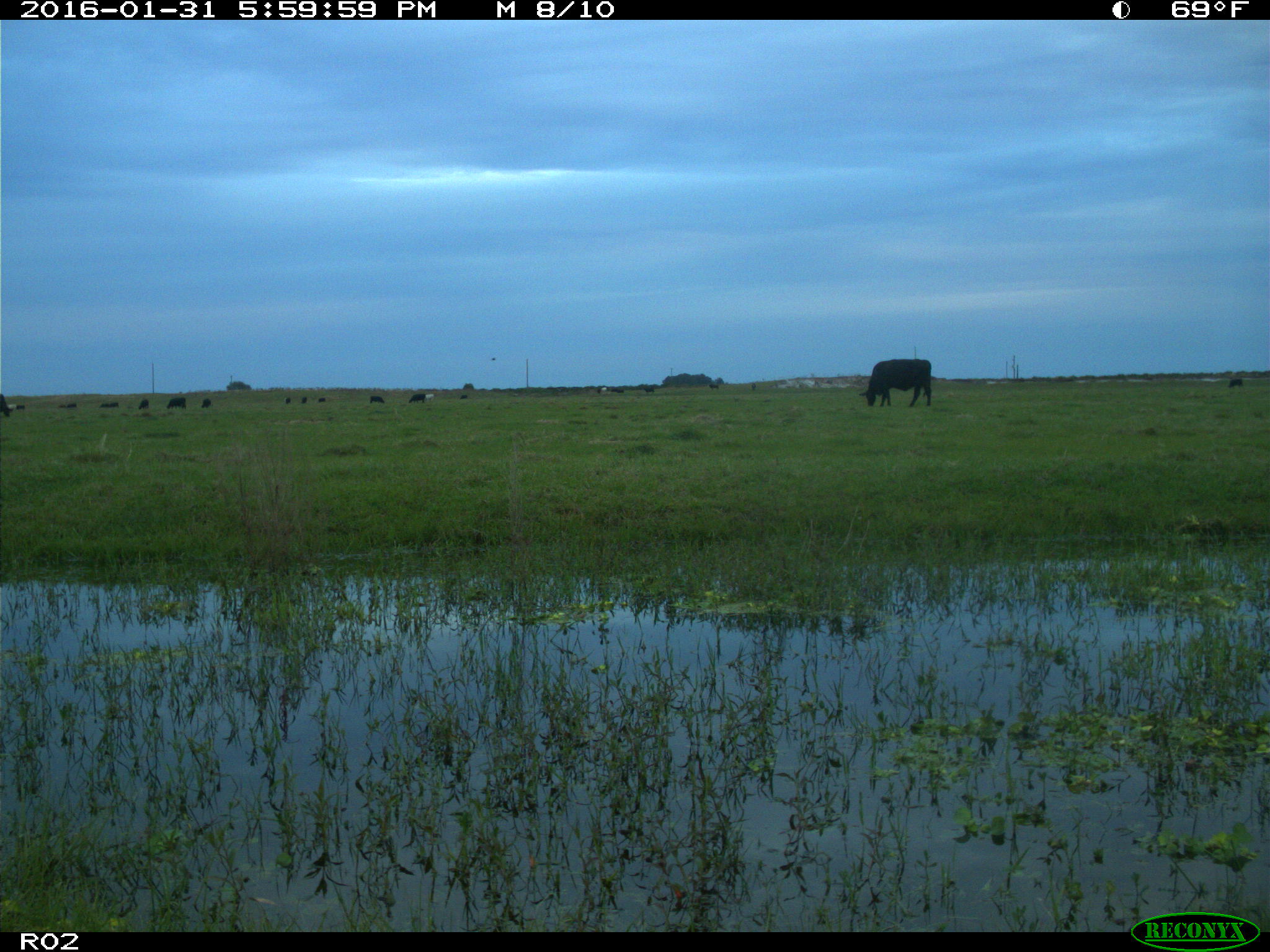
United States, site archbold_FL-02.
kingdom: Animalia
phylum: Chordata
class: Mammalia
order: Artiodactyla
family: Bovidae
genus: Bos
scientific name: Bos taurus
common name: domestic cow